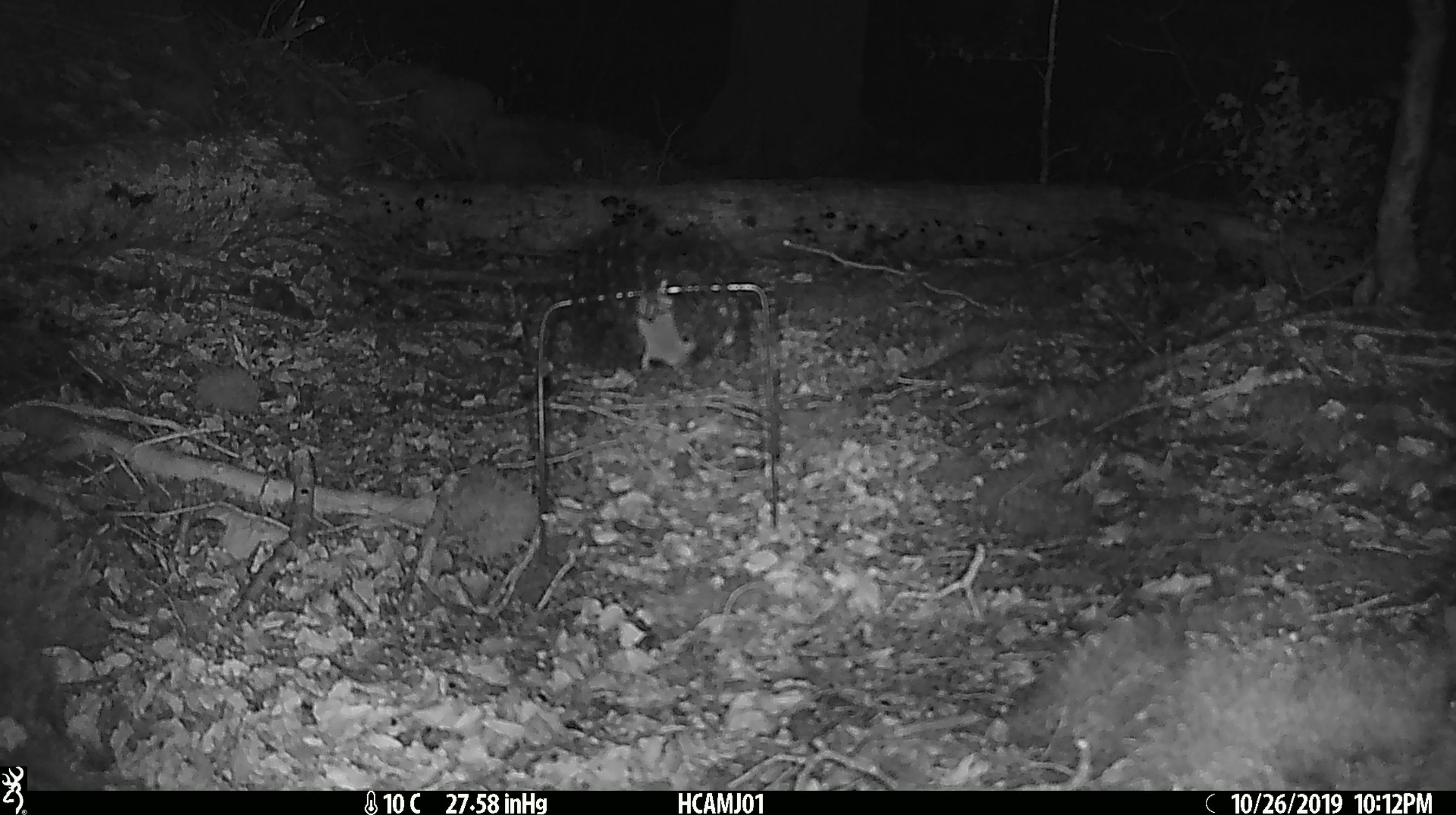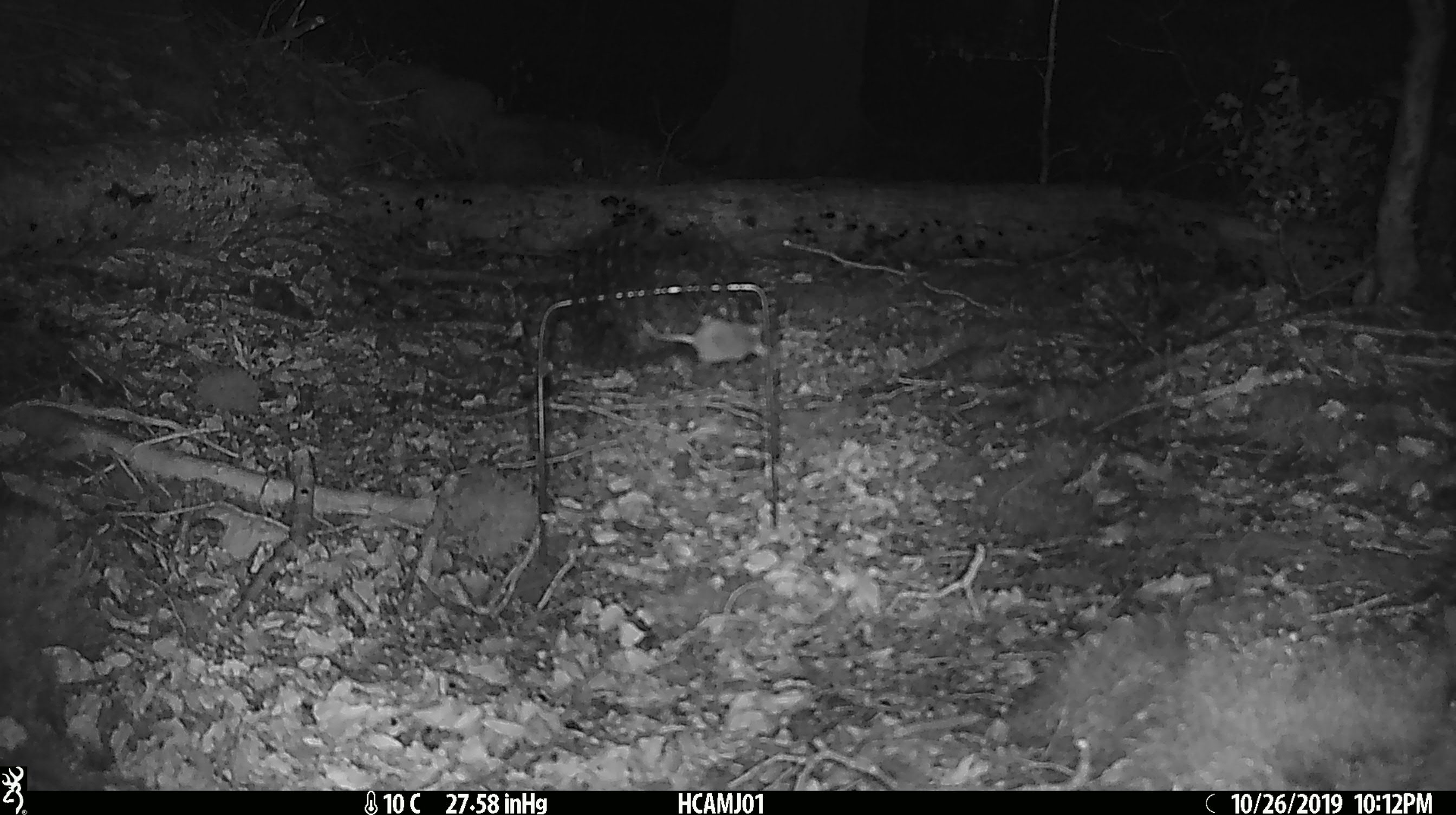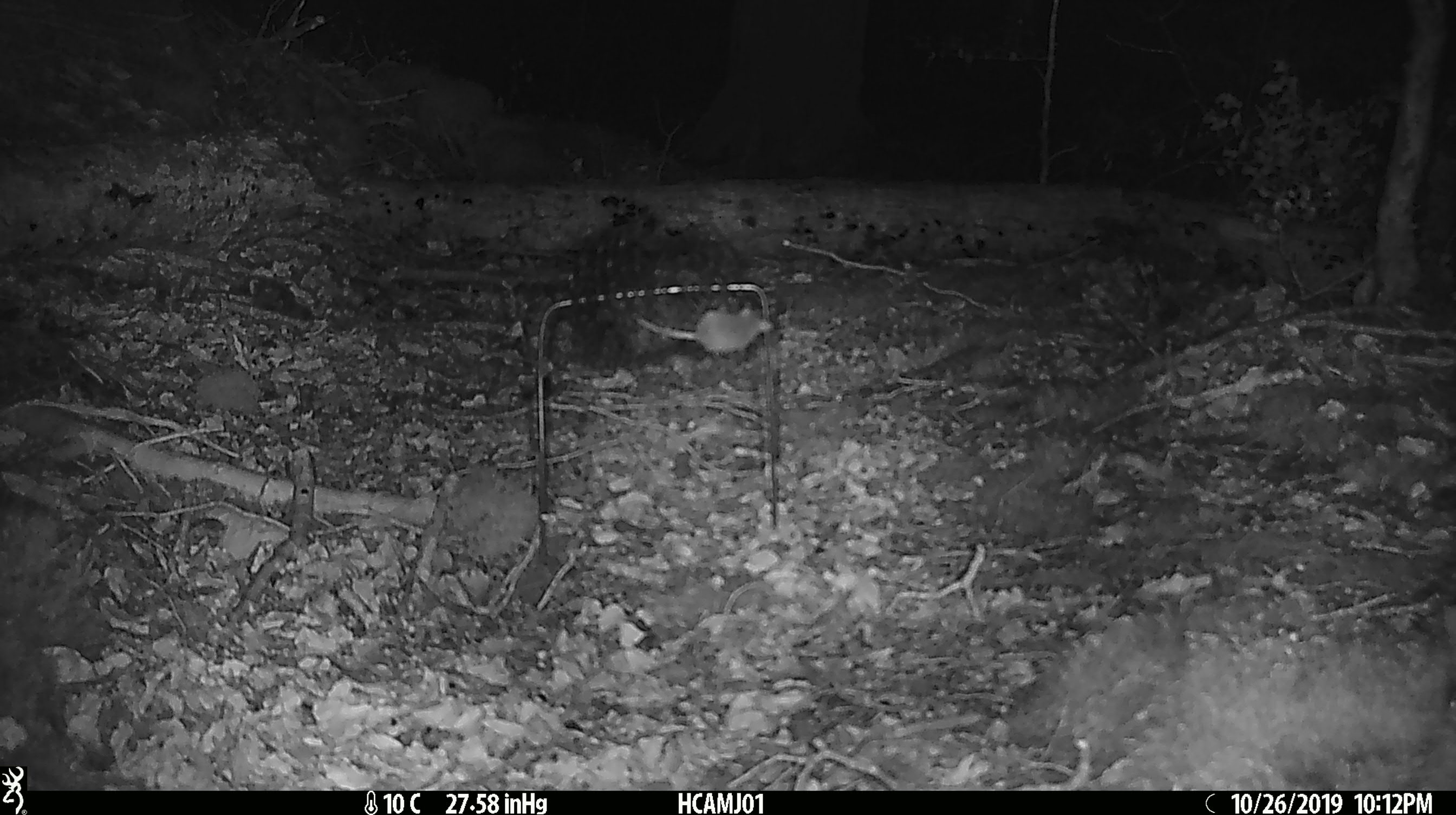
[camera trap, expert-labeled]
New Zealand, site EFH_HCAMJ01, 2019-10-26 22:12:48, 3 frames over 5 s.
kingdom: Animalia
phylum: Chordata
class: Mammalia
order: Rodentia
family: Muridae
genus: Mus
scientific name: Mus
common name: mouse